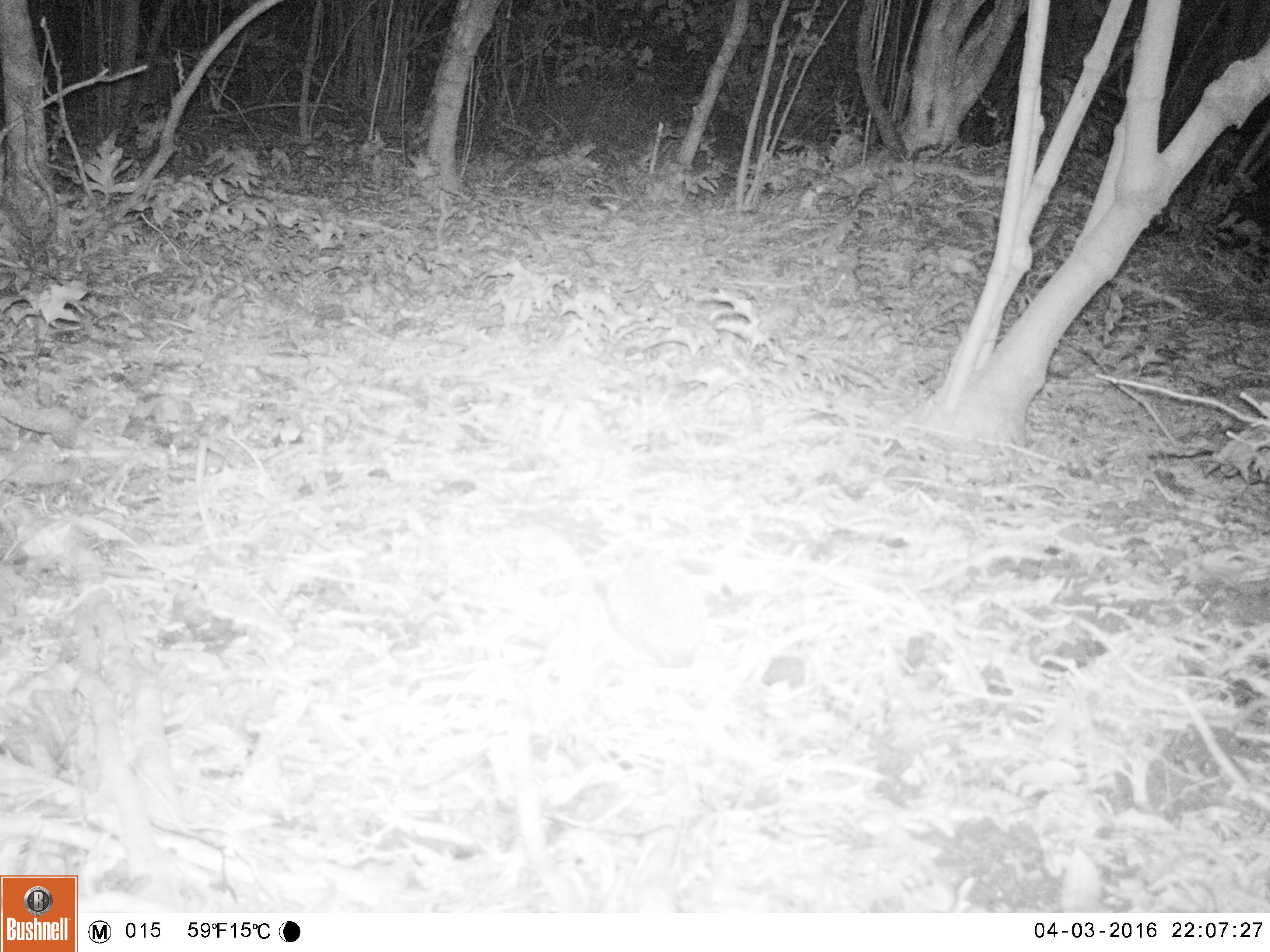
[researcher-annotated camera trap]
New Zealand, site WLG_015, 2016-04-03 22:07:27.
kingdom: Animalia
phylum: Chordata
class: Mammalia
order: Eulipotyphla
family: Erinaceidae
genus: Erinaceus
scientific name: Erinaceus europaeus europaeus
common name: european hedgehog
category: hedgehog